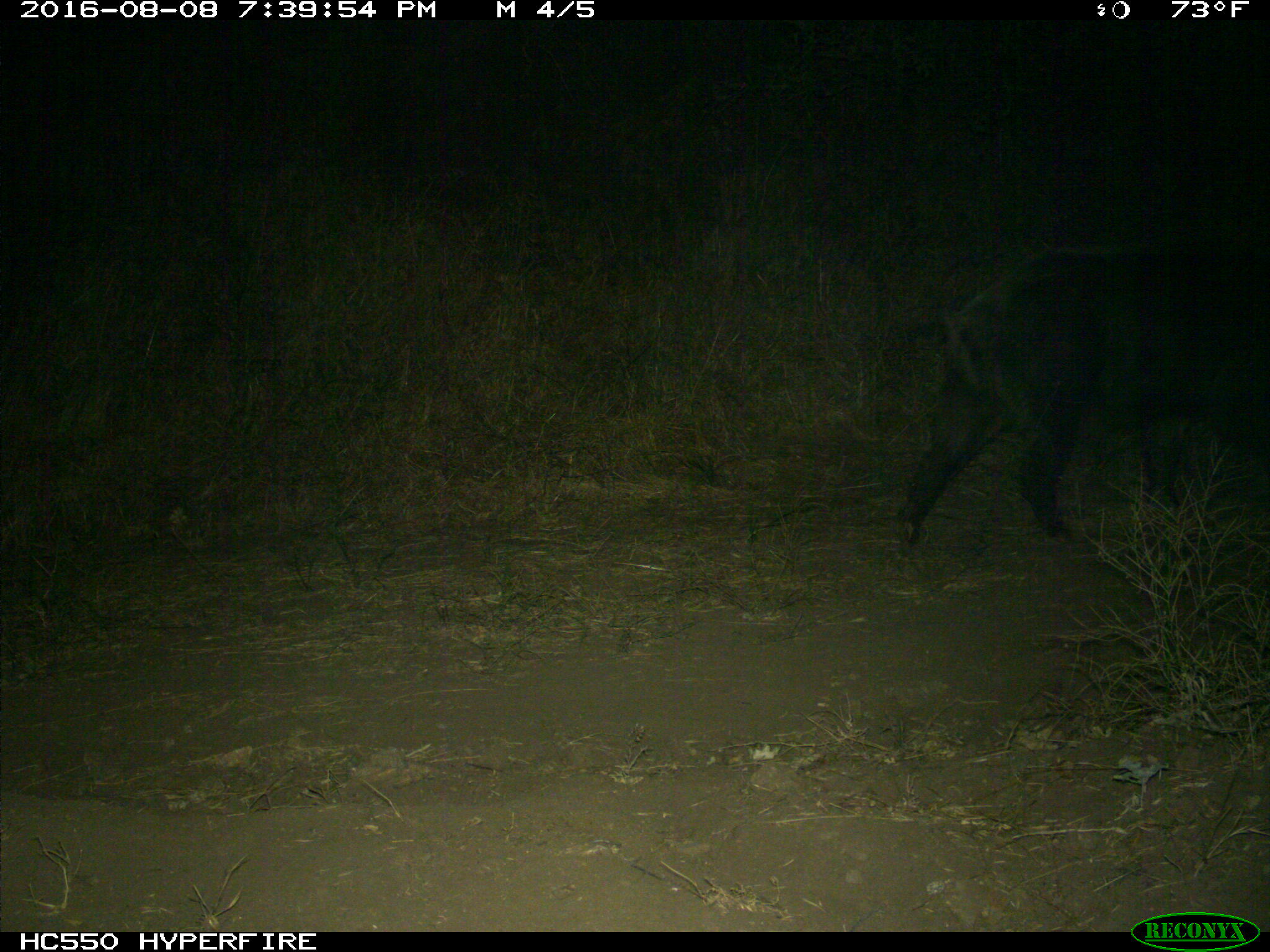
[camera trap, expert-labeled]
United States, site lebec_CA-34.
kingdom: Animalia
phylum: Chordata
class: Mammalia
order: Artiodactyla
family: Suidae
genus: Sus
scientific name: Sus scrofa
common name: wild boar